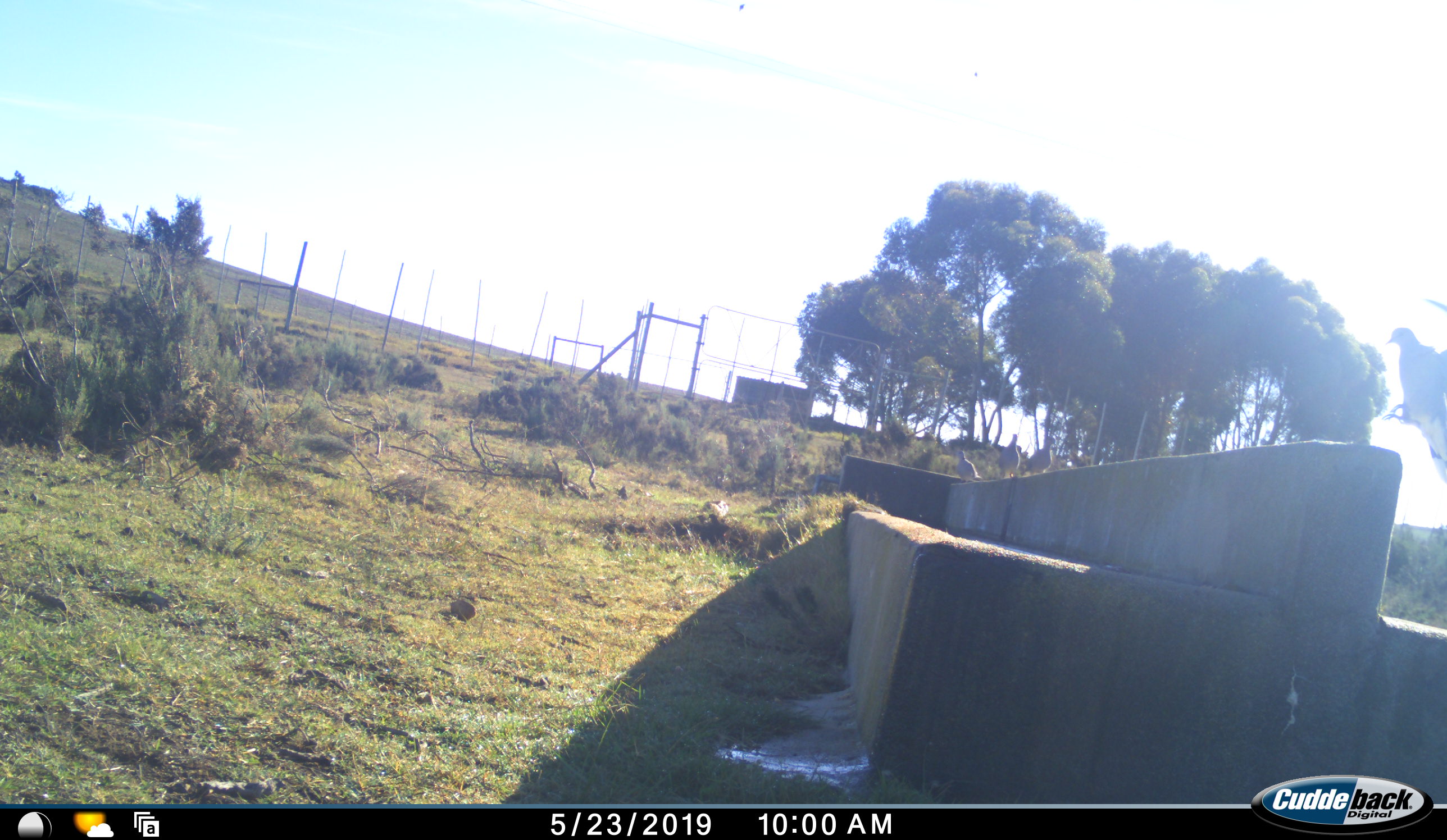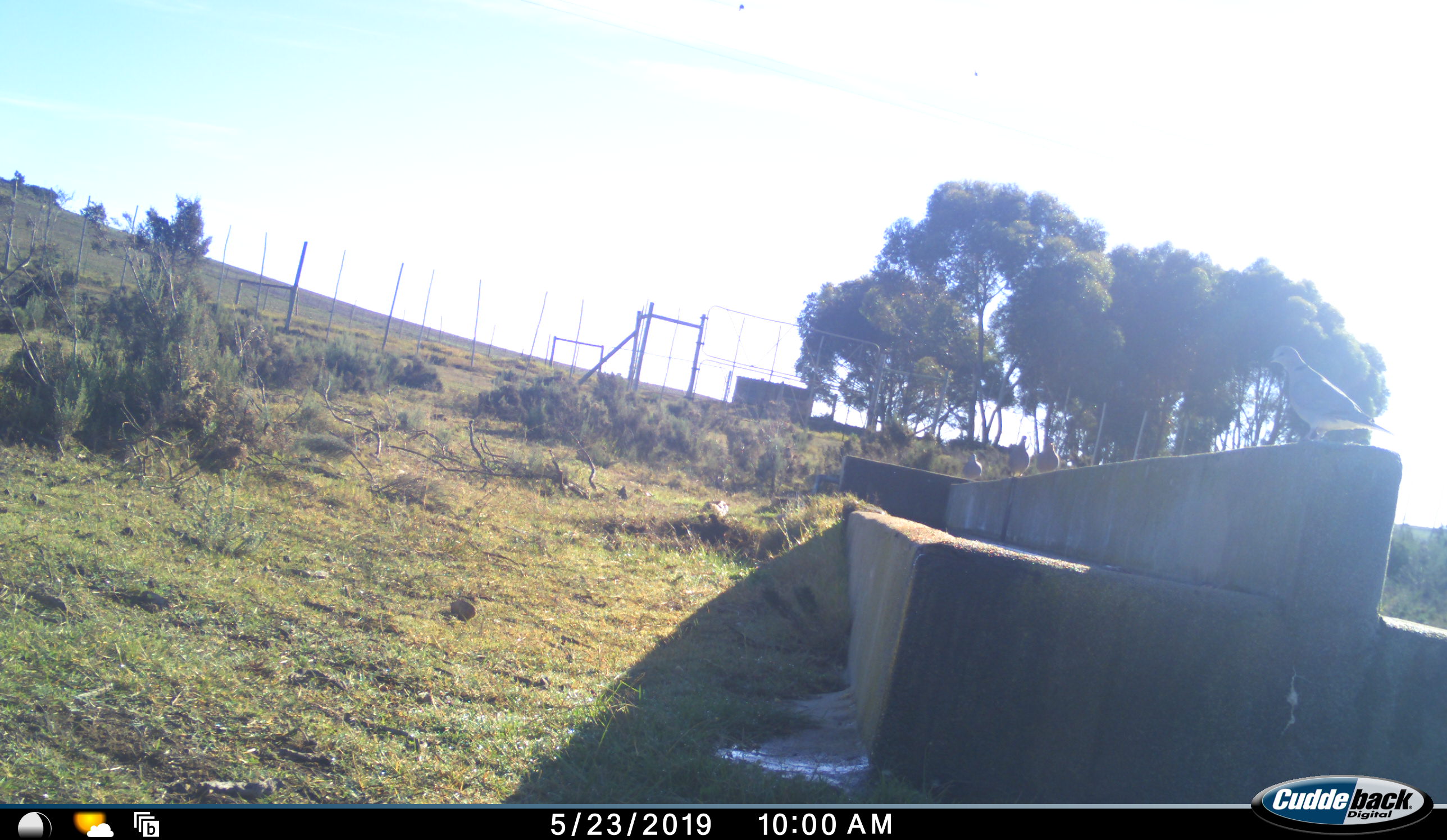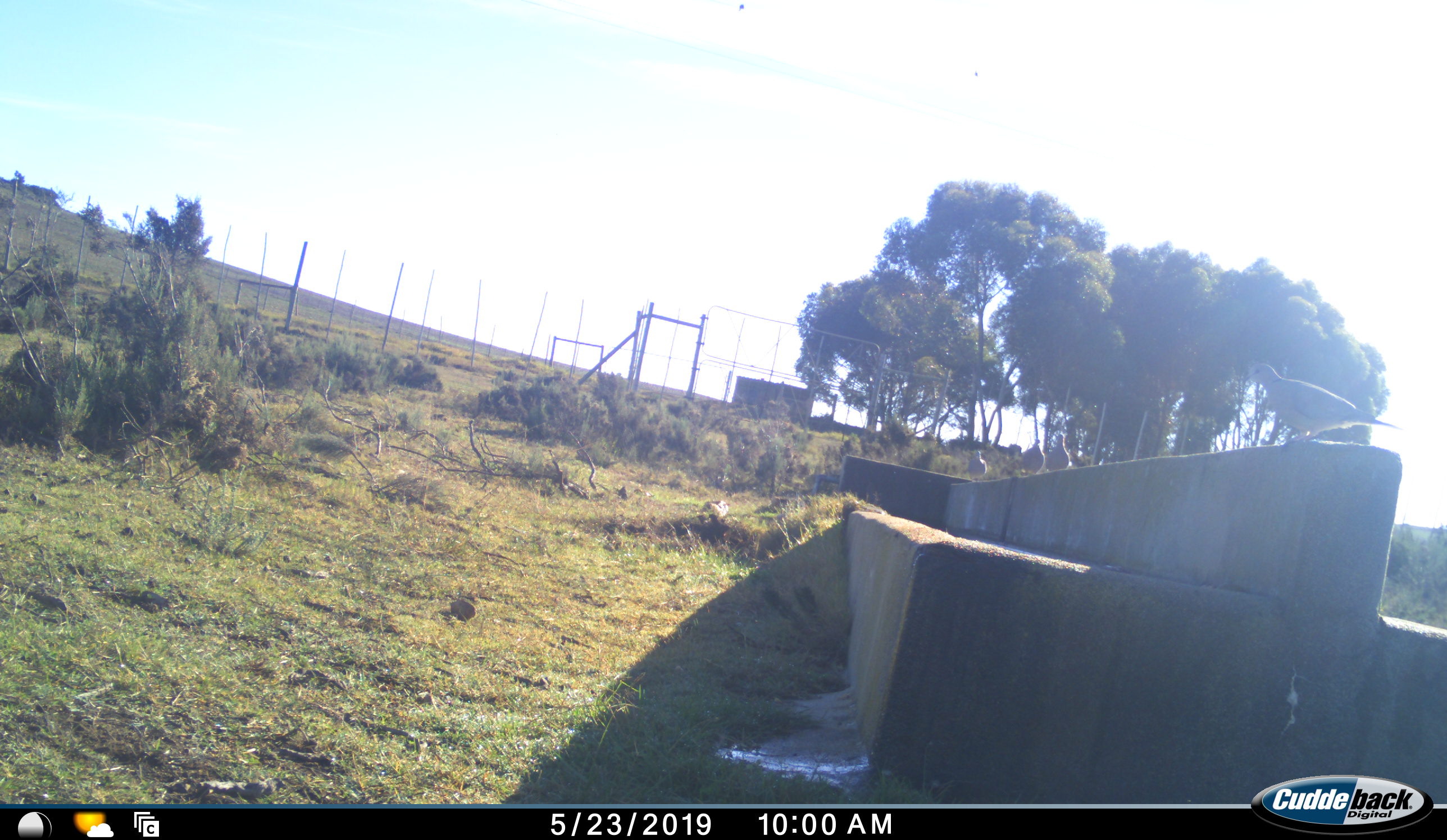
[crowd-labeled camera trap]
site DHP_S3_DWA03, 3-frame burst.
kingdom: Animalia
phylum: Chordata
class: Aves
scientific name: Aves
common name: bird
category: birdother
Birdother (bird) (Aves), count 4. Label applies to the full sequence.